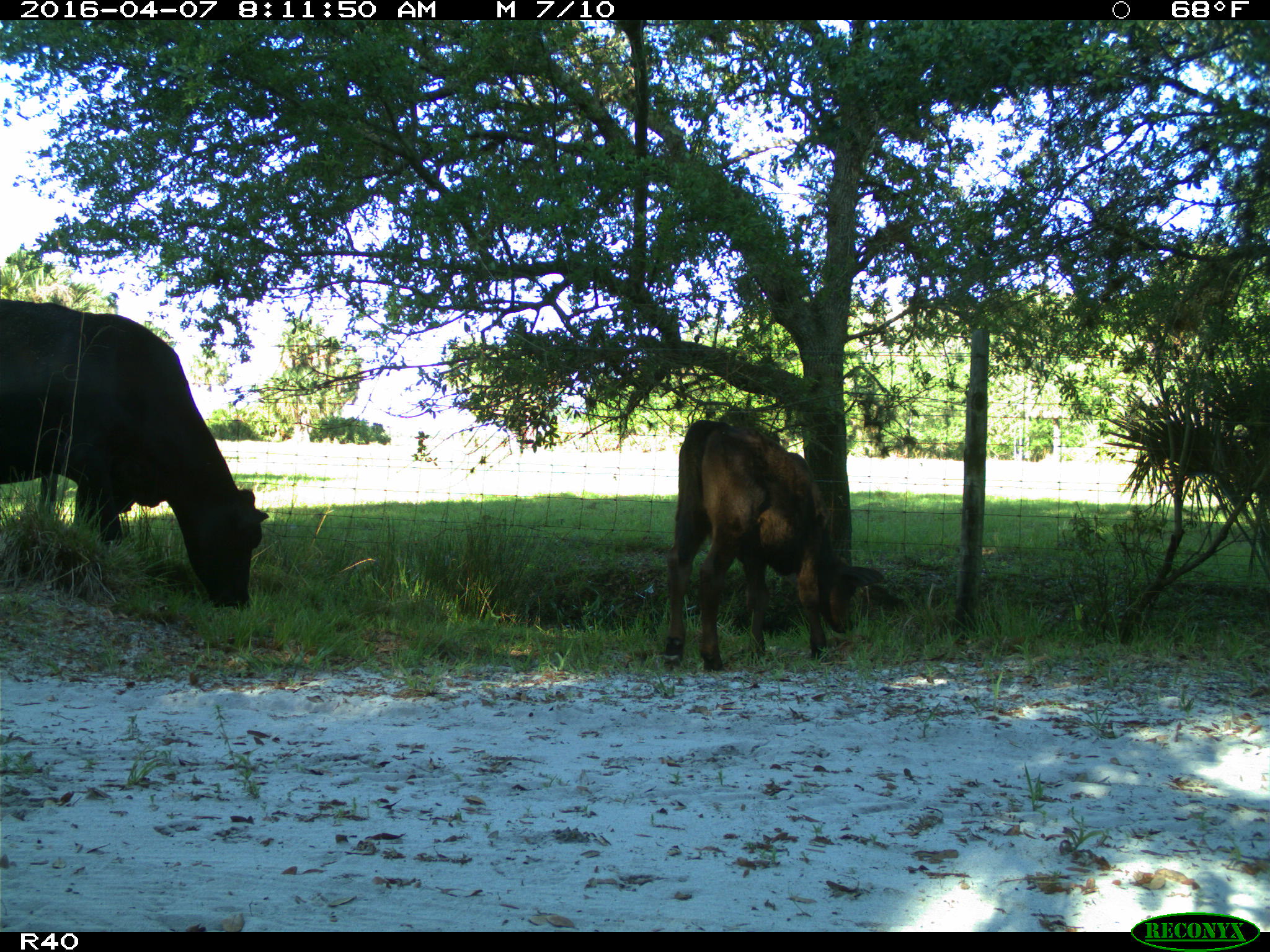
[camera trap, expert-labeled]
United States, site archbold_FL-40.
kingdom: Animalia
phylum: Chordata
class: Mammalia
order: Artiodactyla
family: Bovidae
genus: Bos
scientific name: Bos taurus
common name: domestic cow